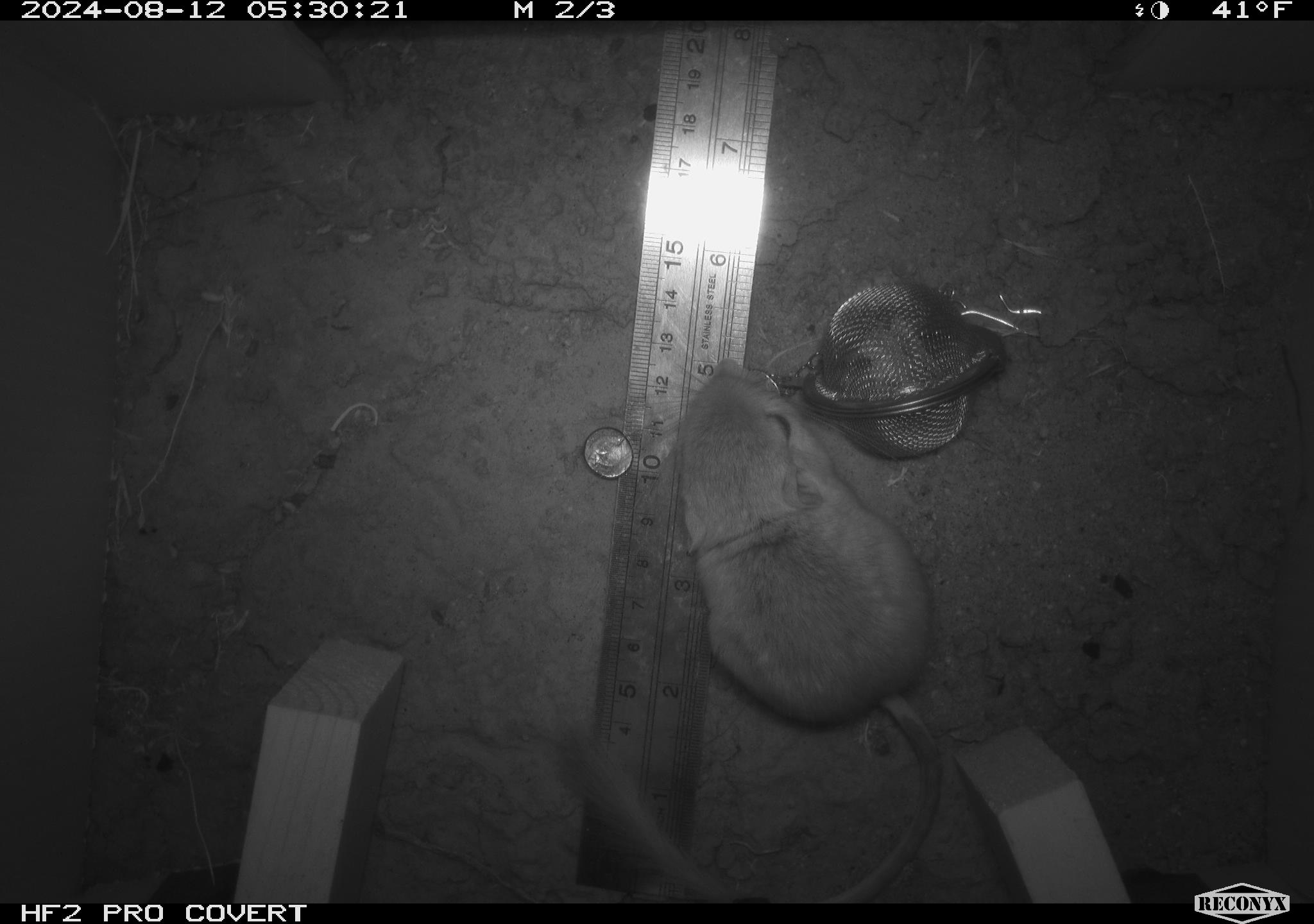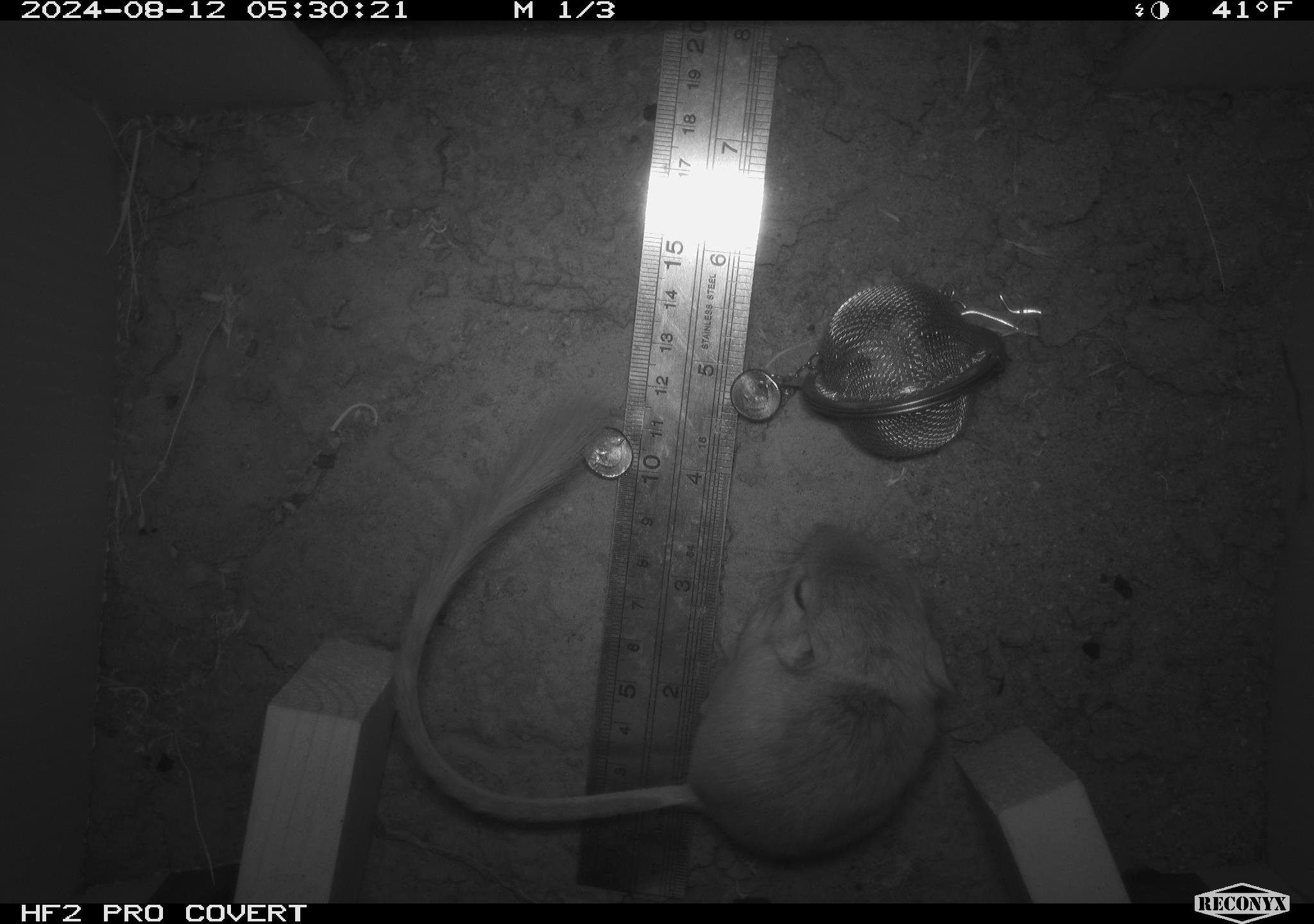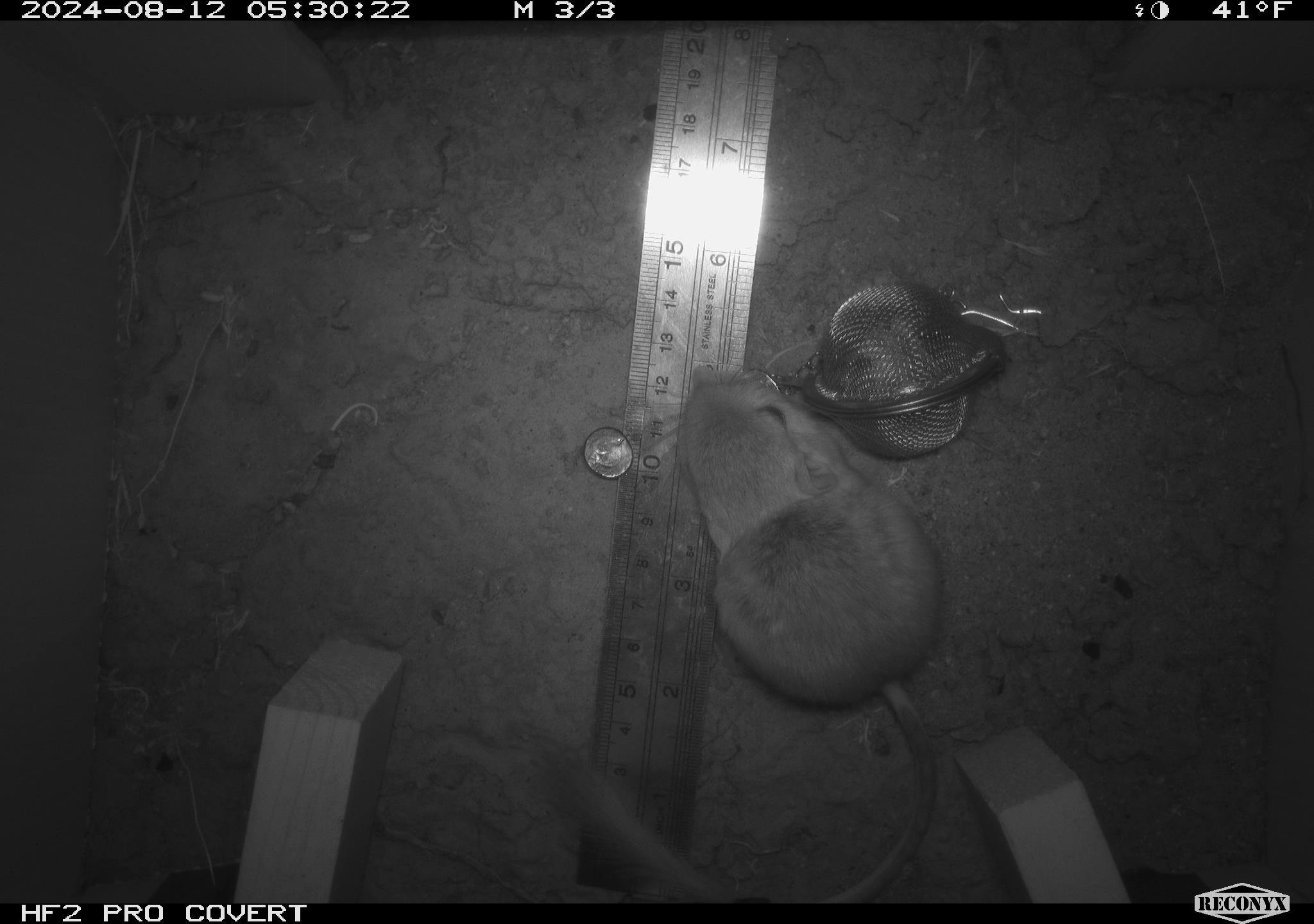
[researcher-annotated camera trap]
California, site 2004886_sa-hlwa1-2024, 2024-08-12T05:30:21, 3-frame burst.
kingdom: Animalia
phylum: Chordata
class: Mammalia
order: Rodentia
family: Heteromyidae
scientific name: Heteromyidae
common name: kangaroo rats and pocket mice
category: heteromyidae family